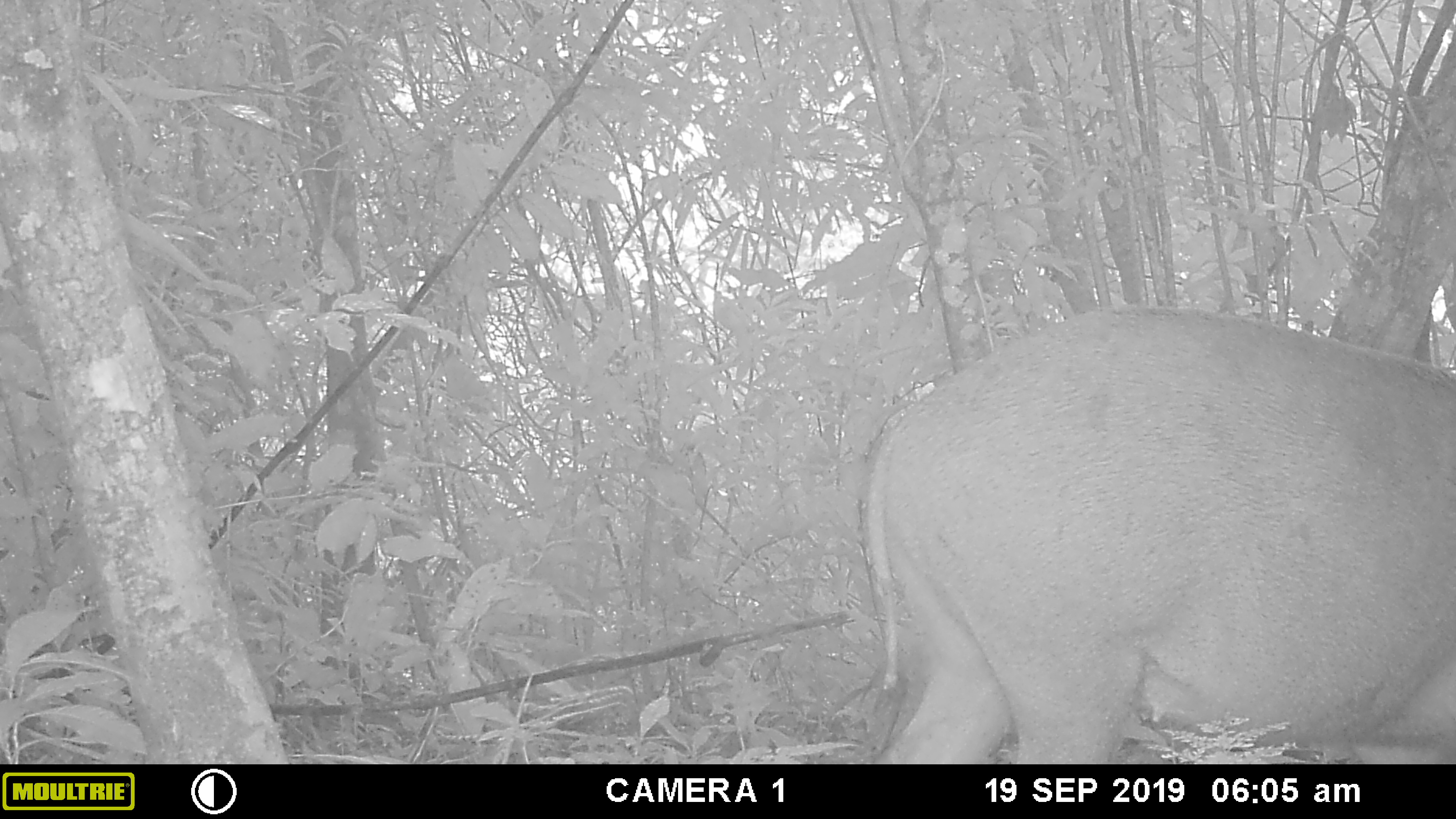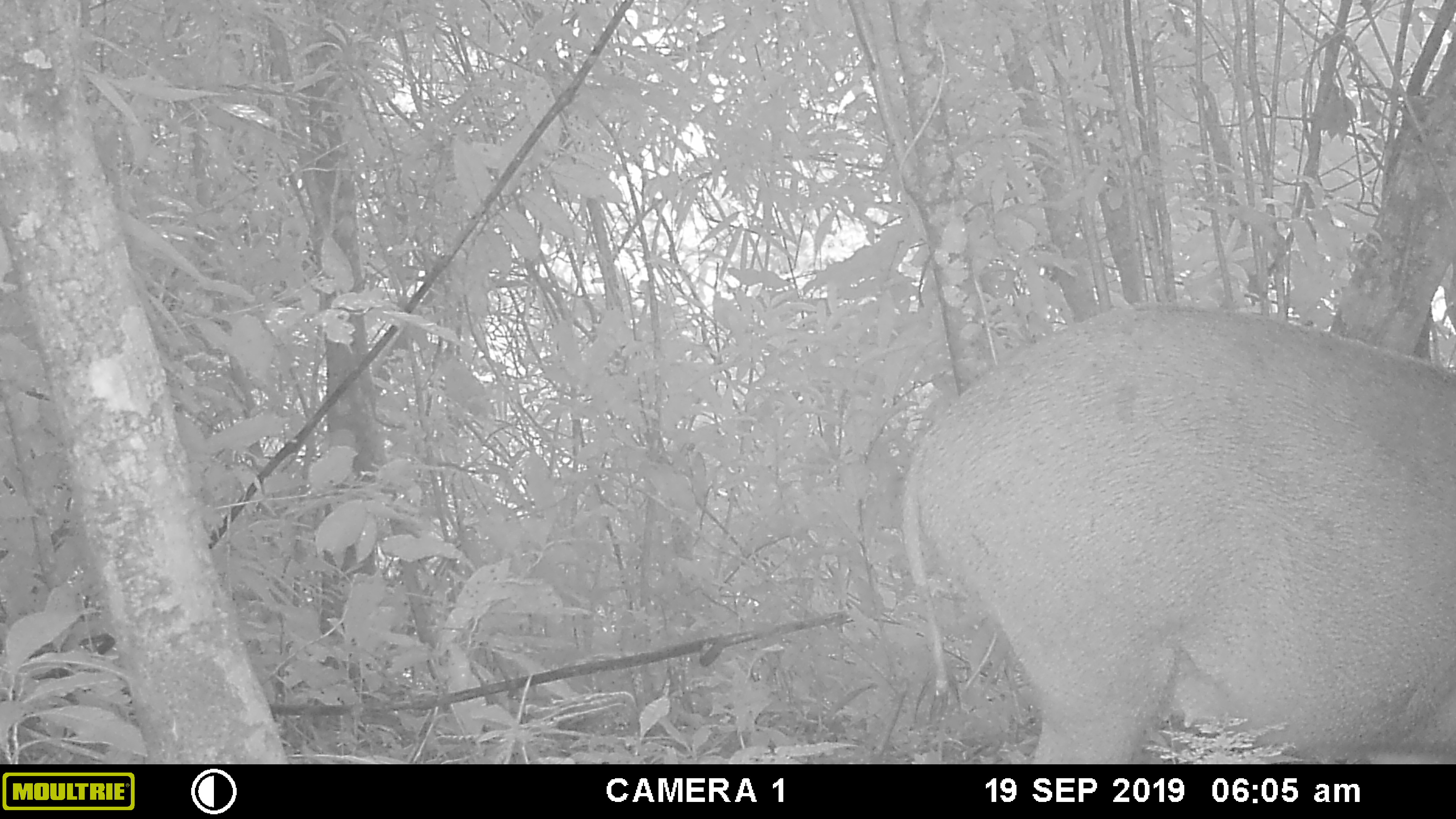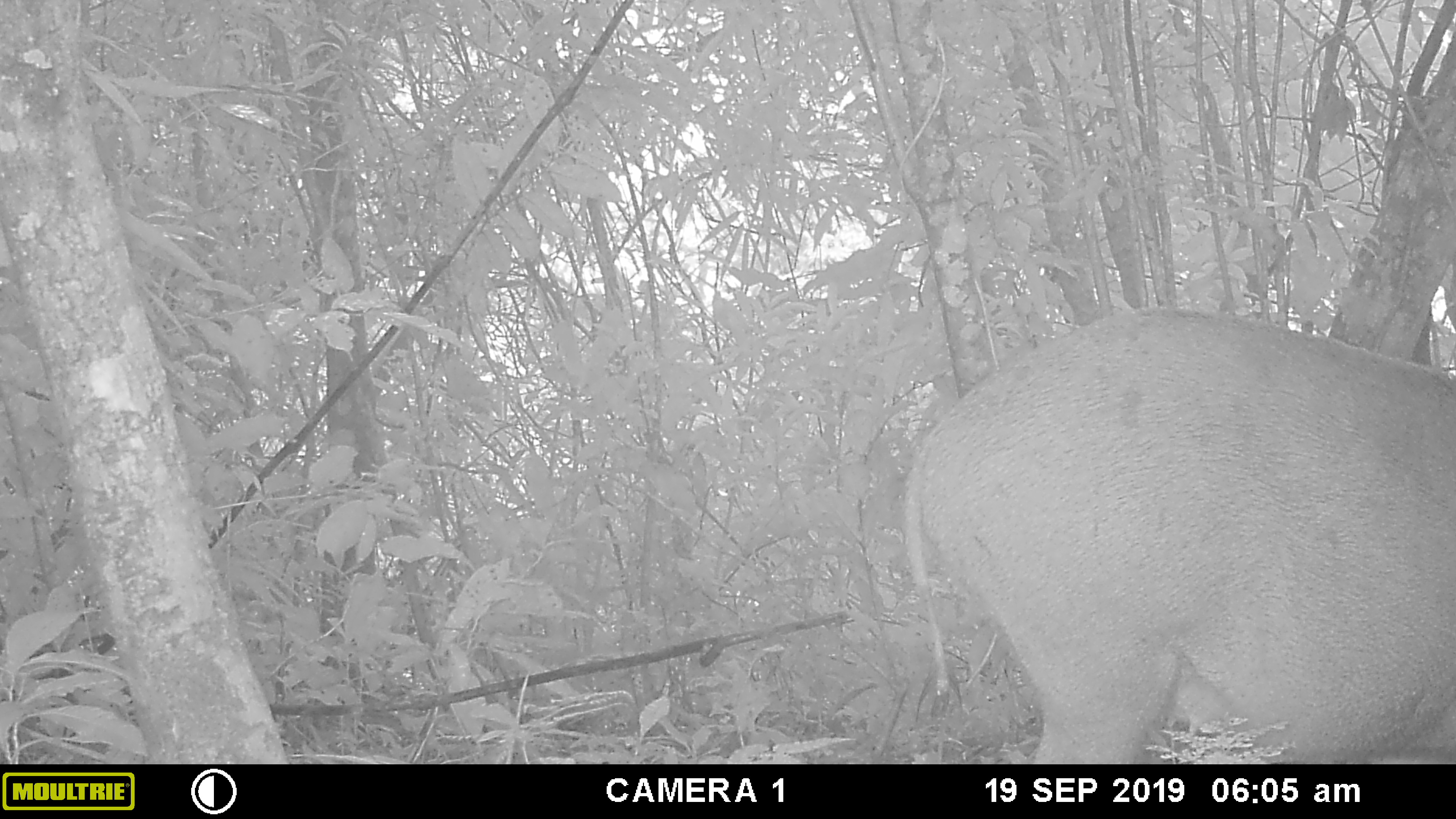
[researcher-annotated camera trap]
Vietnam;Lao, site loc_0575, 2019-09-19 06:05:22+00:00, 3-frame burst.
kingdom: Animalia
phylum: Chordata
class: Mammalia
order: Artiodactyla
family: Suidae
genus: Sus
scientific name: Sus scrofa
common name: eurasian wild pig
Eurasian wild pig (Sus scrofa). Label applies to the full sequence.